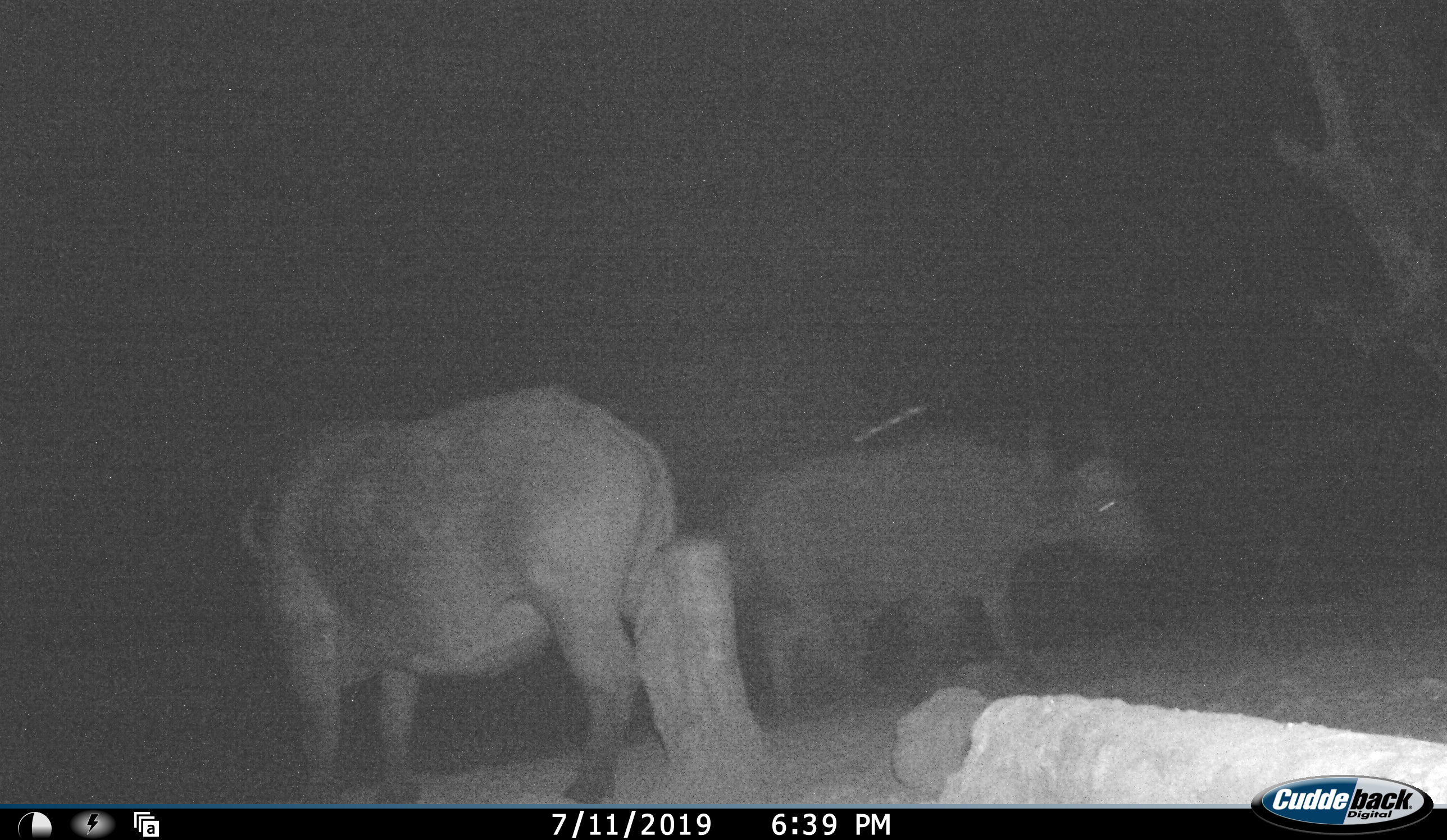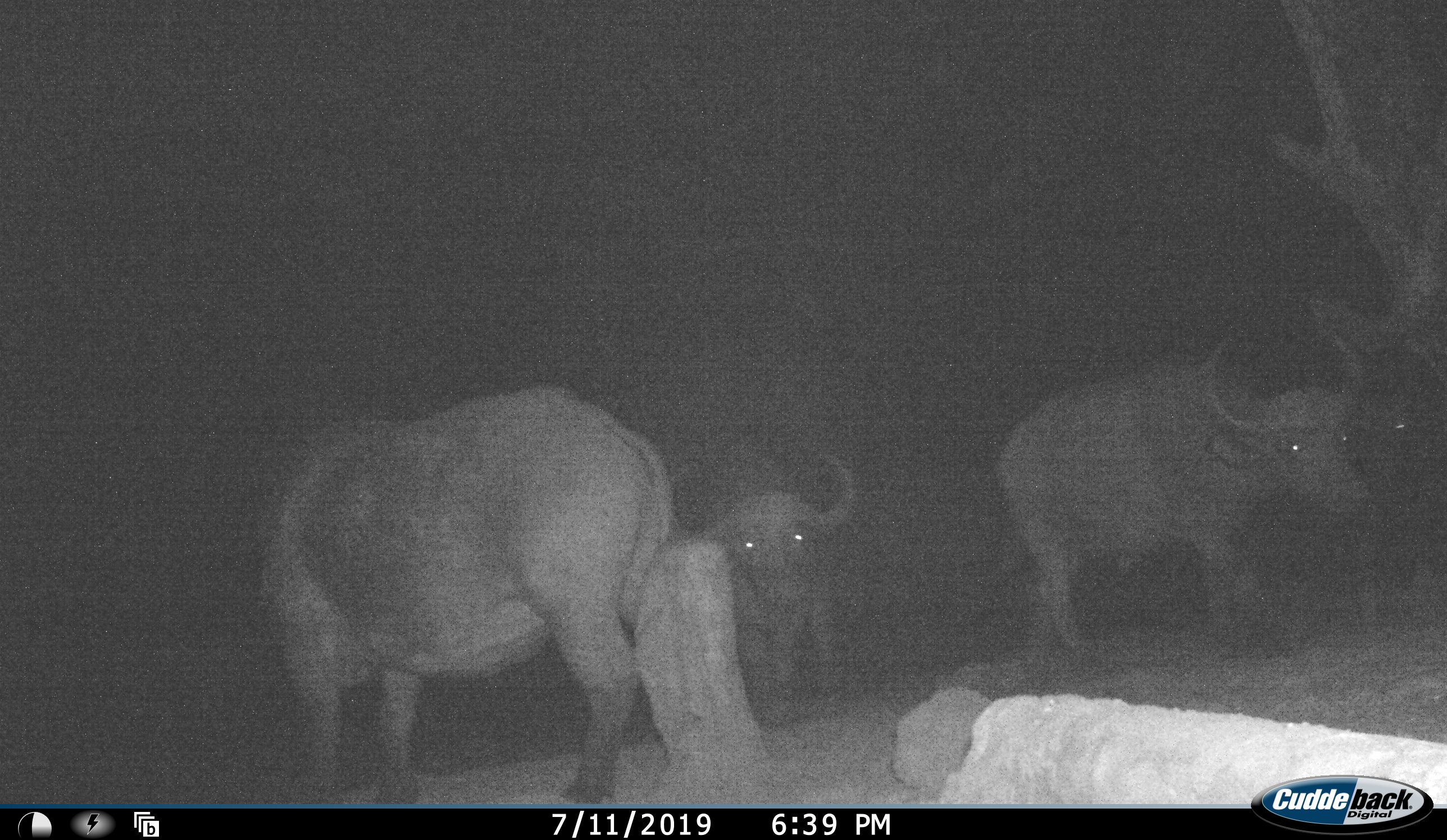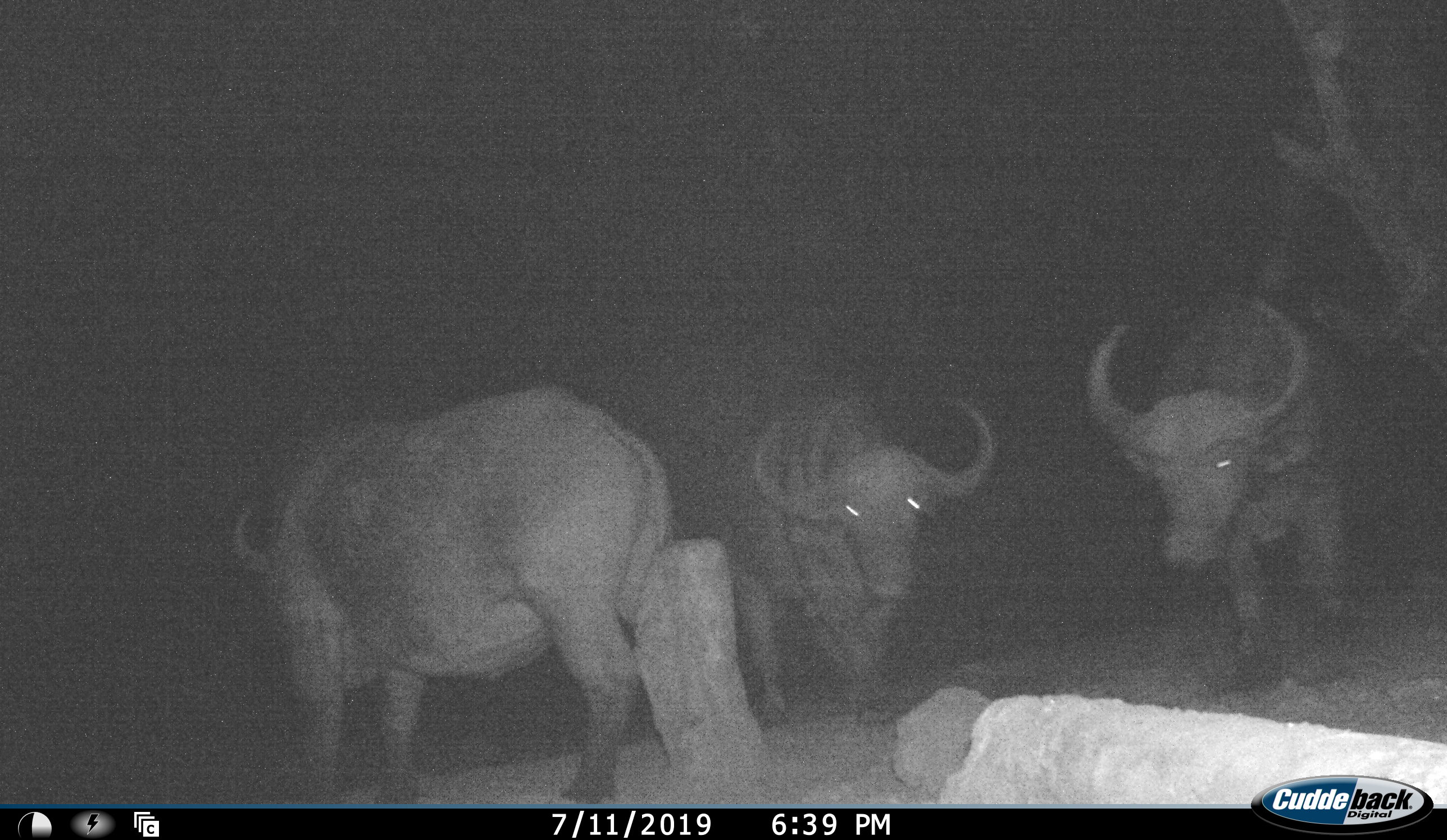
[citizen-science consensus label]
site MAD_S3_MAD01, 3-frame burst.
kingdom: Animalia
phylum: Chordata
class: Mammalia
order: Artiodactyla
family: Bovidae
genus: Syncerus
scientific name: Syncerus caffer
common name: african buffalo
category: buffalo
Buffalo (african buffalo) (Syncerus caffer), count 3. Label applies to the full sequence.